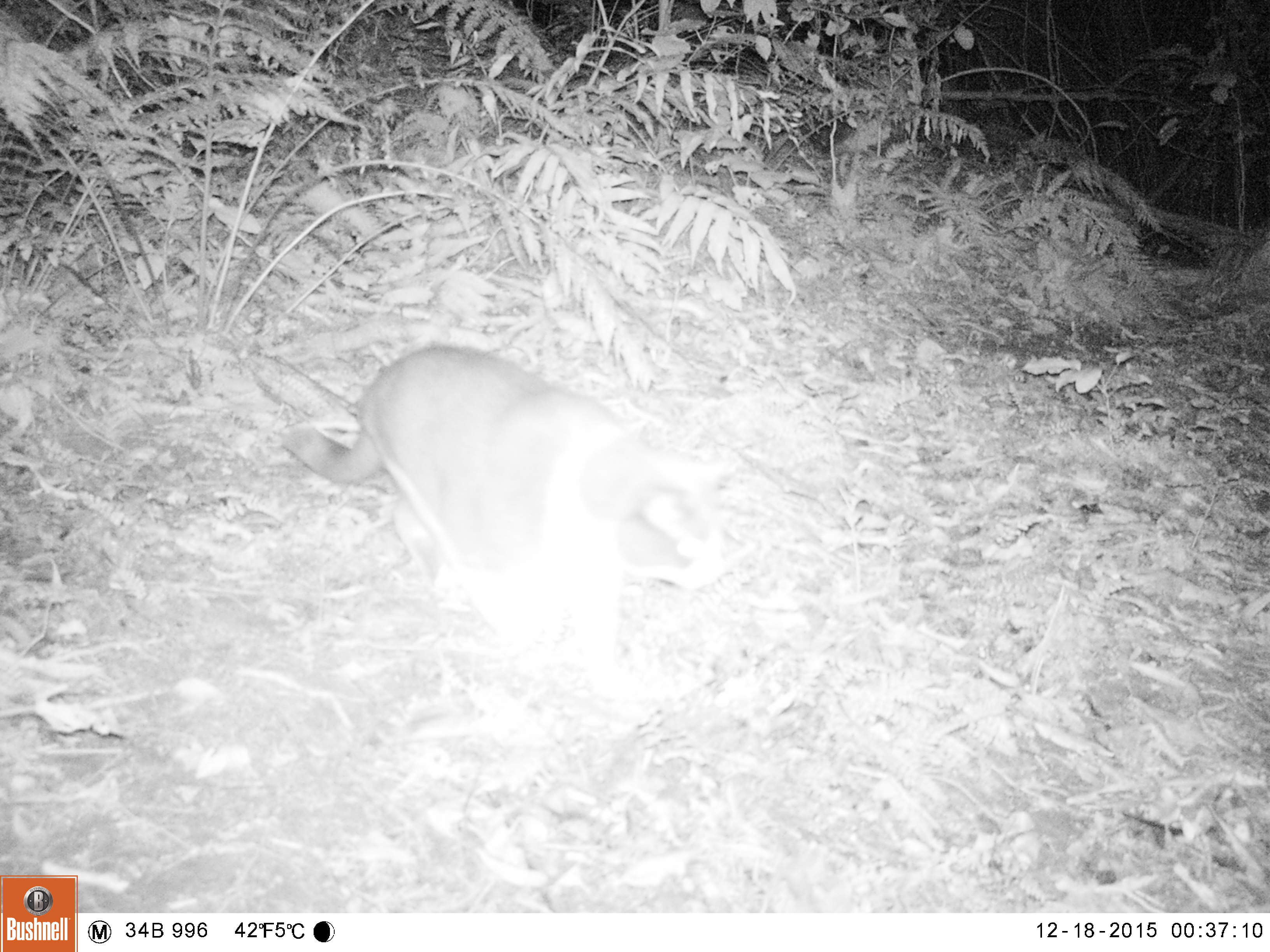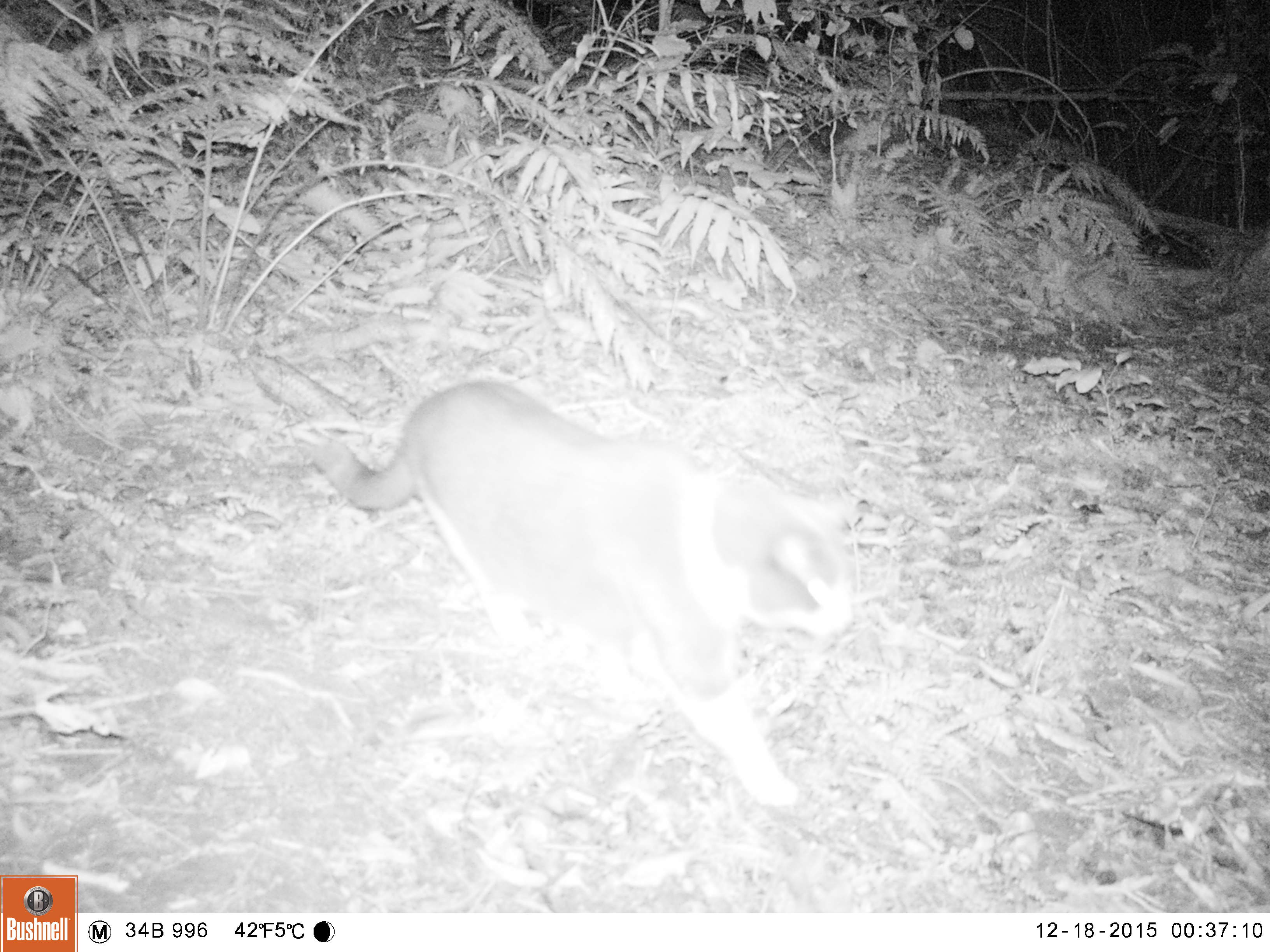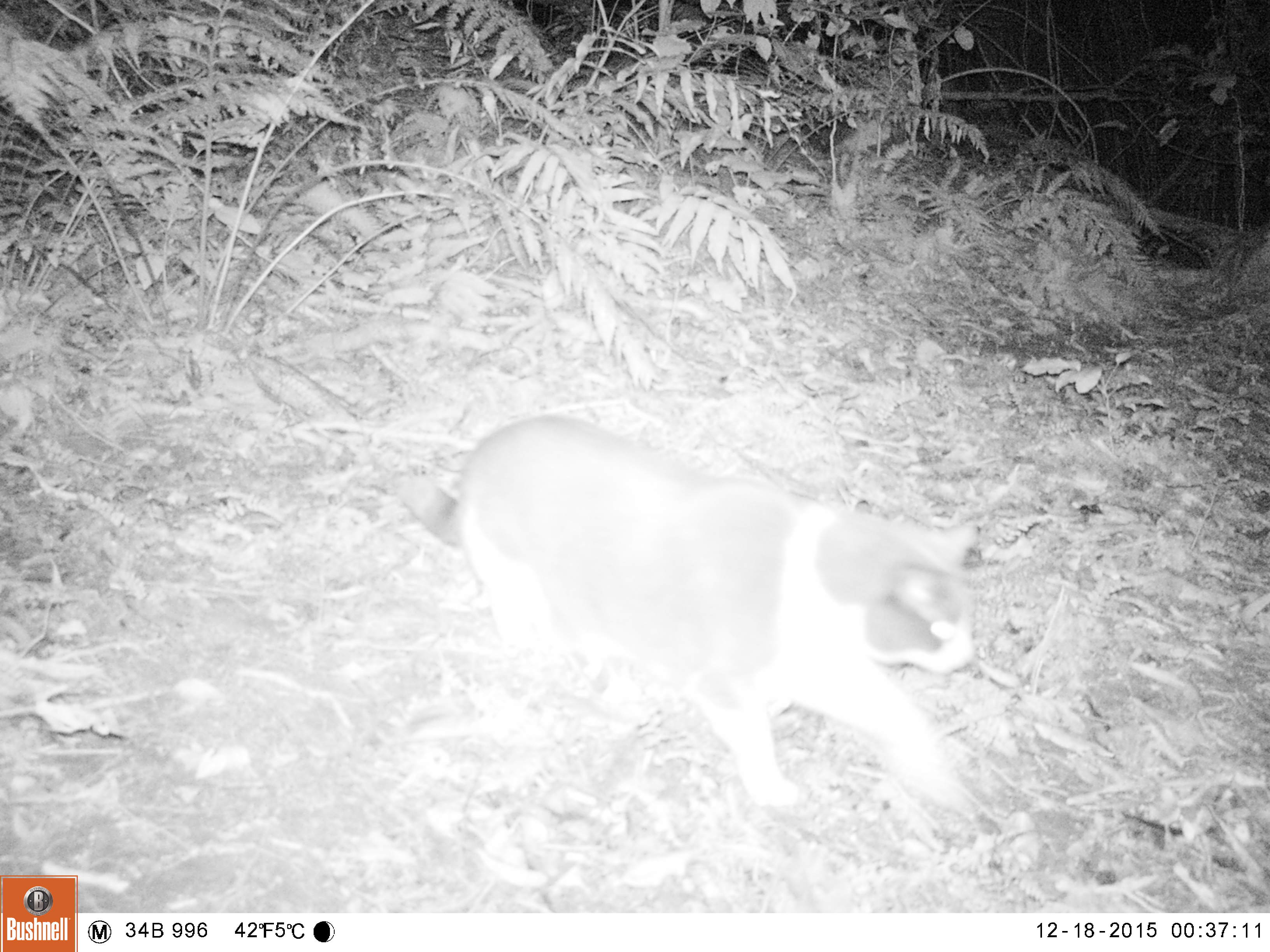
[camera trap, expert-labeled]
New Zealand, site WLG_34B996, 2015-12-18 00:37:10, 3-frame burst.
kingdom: Animalia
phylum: Chordata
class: Mammalia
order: Carnivora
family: Felidae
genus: Felis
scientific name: Felis catus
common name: domestic cat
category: cat